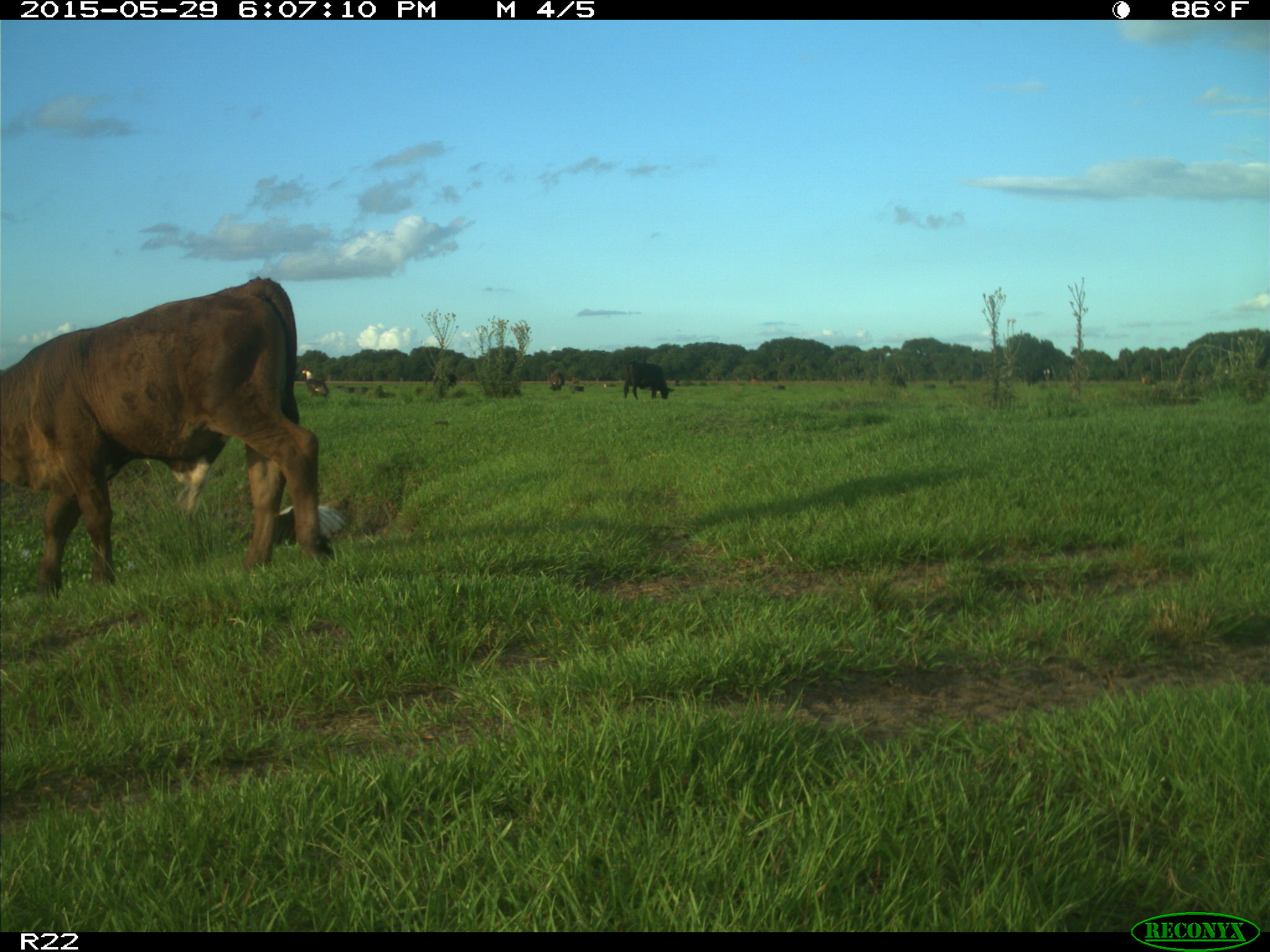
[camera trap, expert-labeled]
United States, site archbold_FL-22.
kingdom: Animalia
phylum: Chordata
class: Mammalia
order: Artiodactyla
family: Bovidae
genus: Bos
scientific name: Bos taurus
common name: domestic cow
Bos taurus (domestic cow).